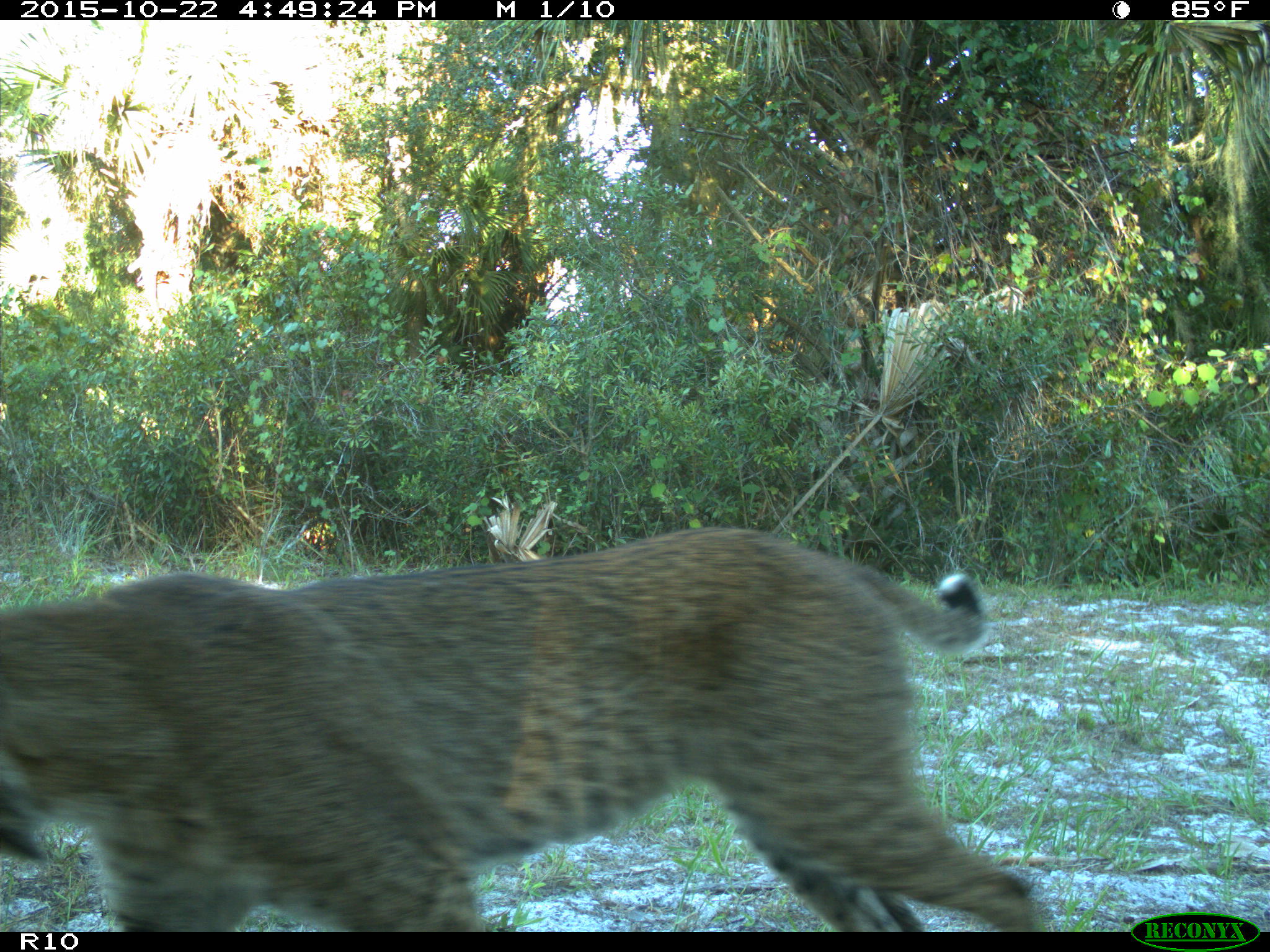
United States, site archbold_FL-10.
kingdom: Animalia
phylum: Chordata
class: Mammalia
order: Carnivora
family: Felidae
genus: Lynx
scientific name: Lynx rufus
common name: bobcat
Lynx rufus (bobcat).